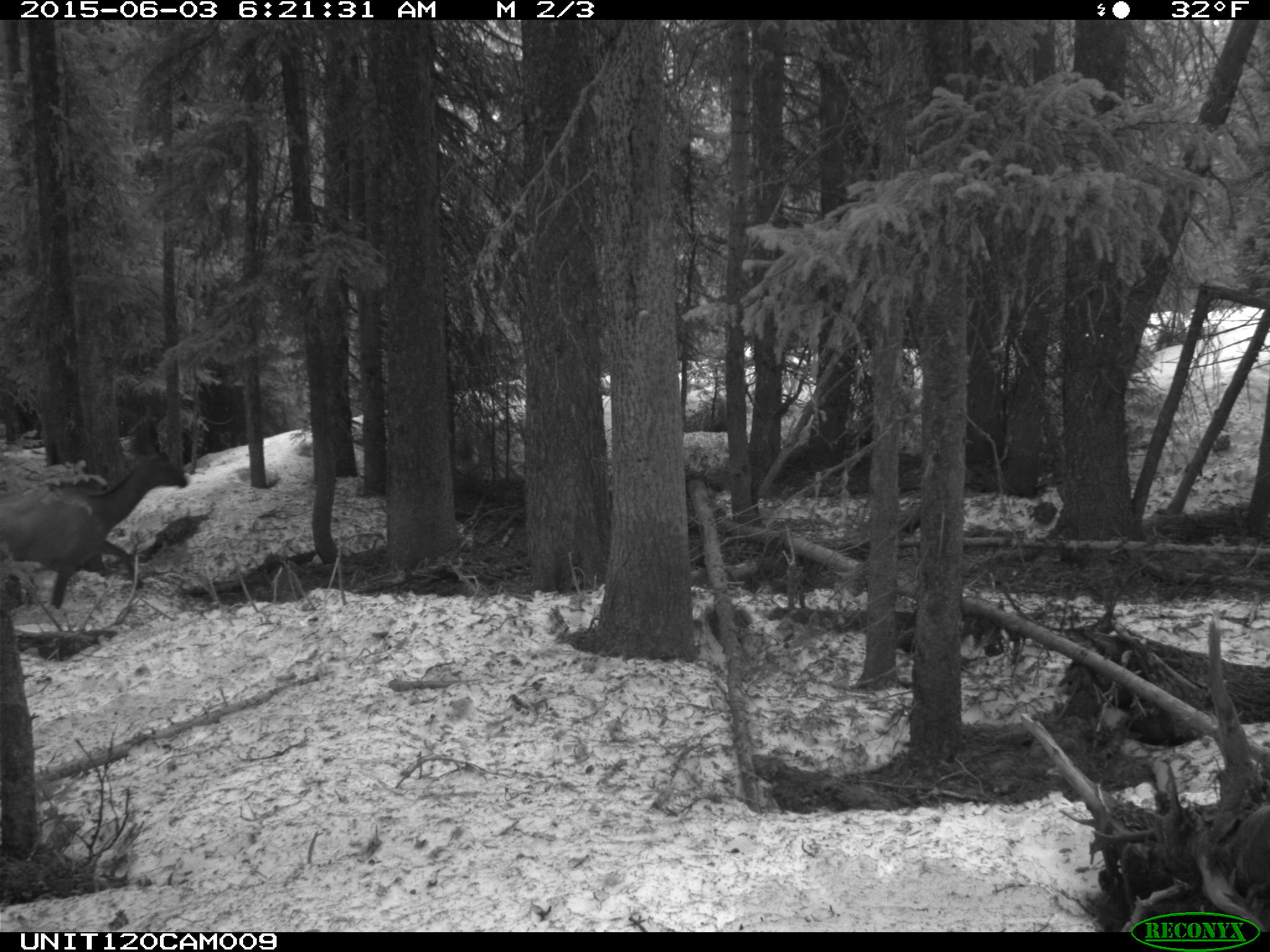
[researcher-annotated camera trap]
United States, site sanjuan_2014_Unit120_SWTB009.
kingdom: Animalia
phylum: Chordata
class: Mammalia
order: Artiodactyla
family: Cervidae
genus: Cervus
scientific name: Cervus elaphus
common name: red deer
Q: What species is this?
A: Cervus elaphus (red deer).